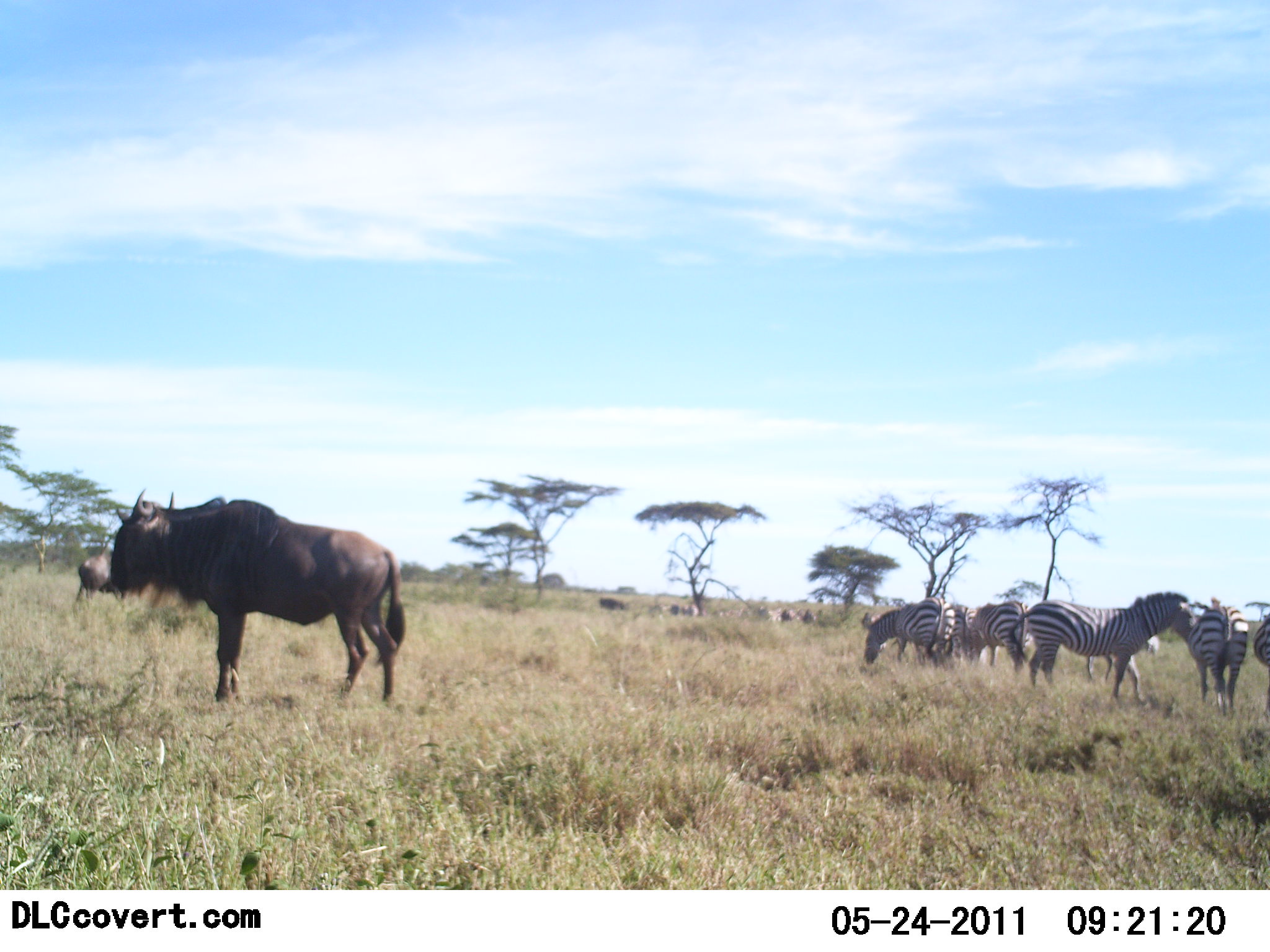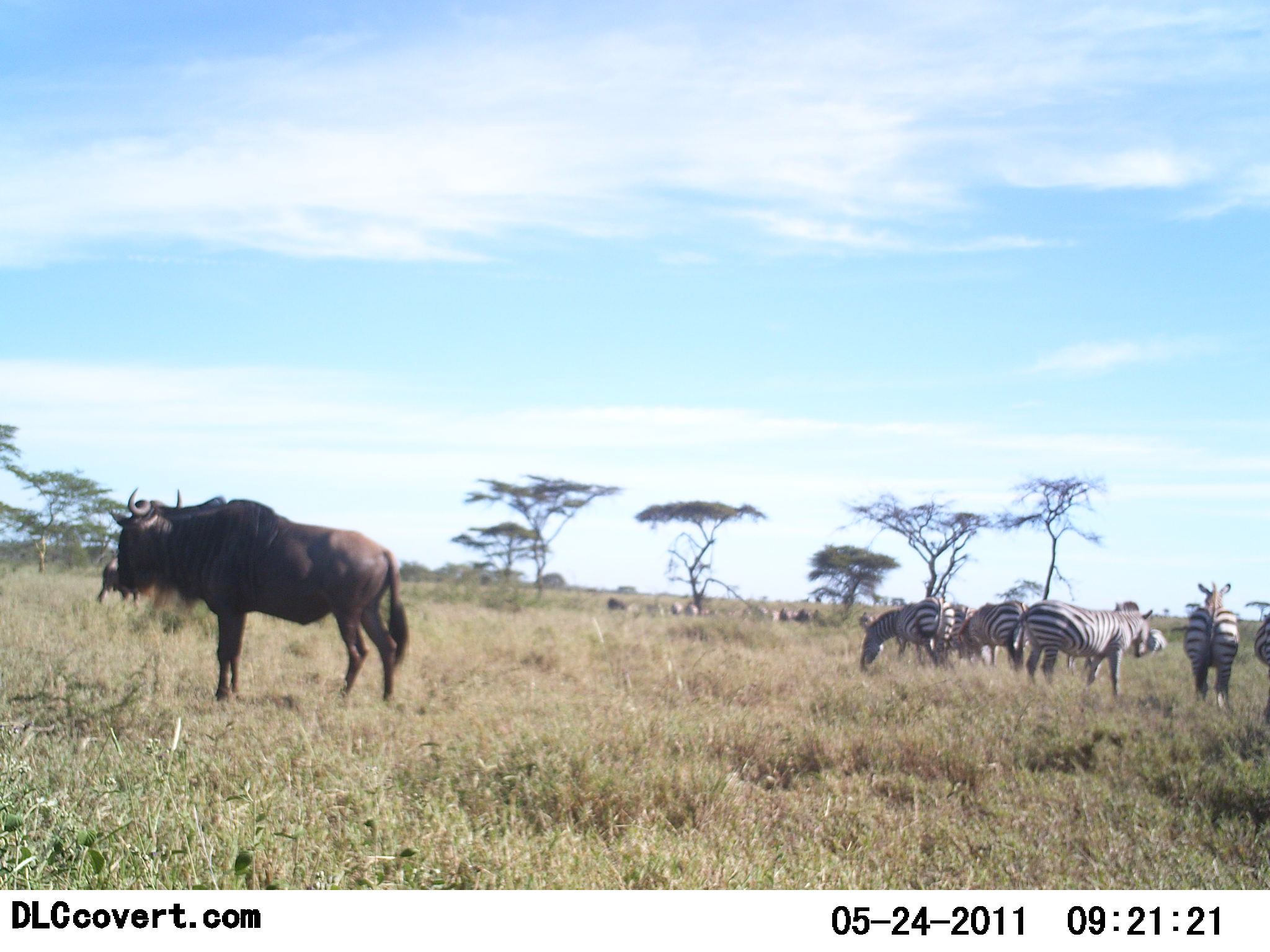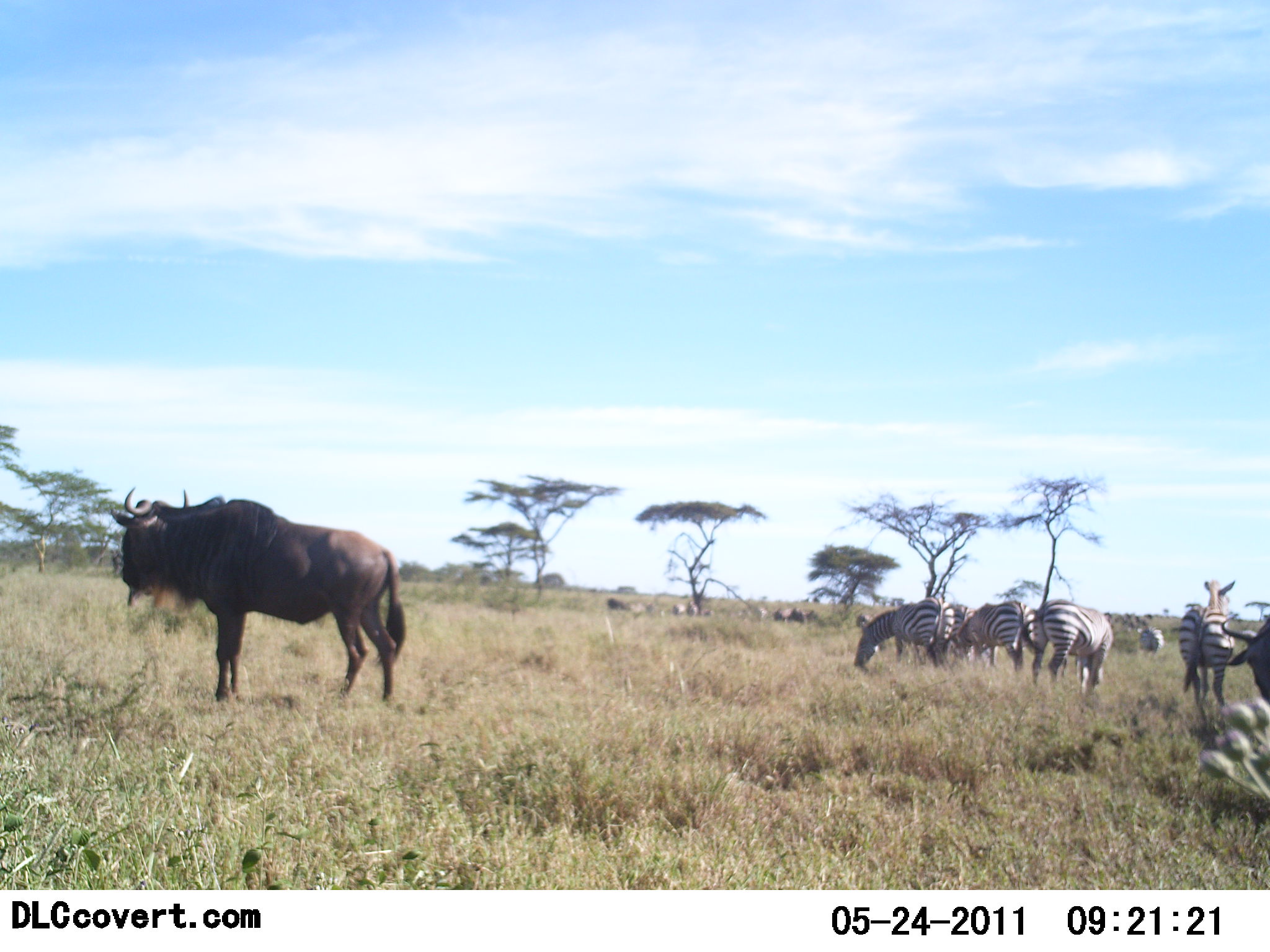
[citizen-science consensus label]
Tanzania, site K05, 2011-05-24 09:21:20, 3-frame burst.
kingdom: Animalia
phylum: Chordata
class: Mammalia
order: Artiodactyla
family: Bovidae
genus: Connochaetes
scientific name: Connochaetes taurinus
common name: blue wildebeest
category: wildebeest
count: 2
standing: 83%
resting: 0%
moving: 17%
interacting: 0%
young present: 0%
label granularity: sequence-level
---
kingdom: Animalia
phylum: Chordata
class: Mammalia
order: Perissodactyla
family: Equidae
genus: Equus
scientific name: Equus quagga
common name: plains zebra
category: zebra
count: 6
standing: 42%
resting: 0%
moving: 8%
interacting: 8%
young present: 0%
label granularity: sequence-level